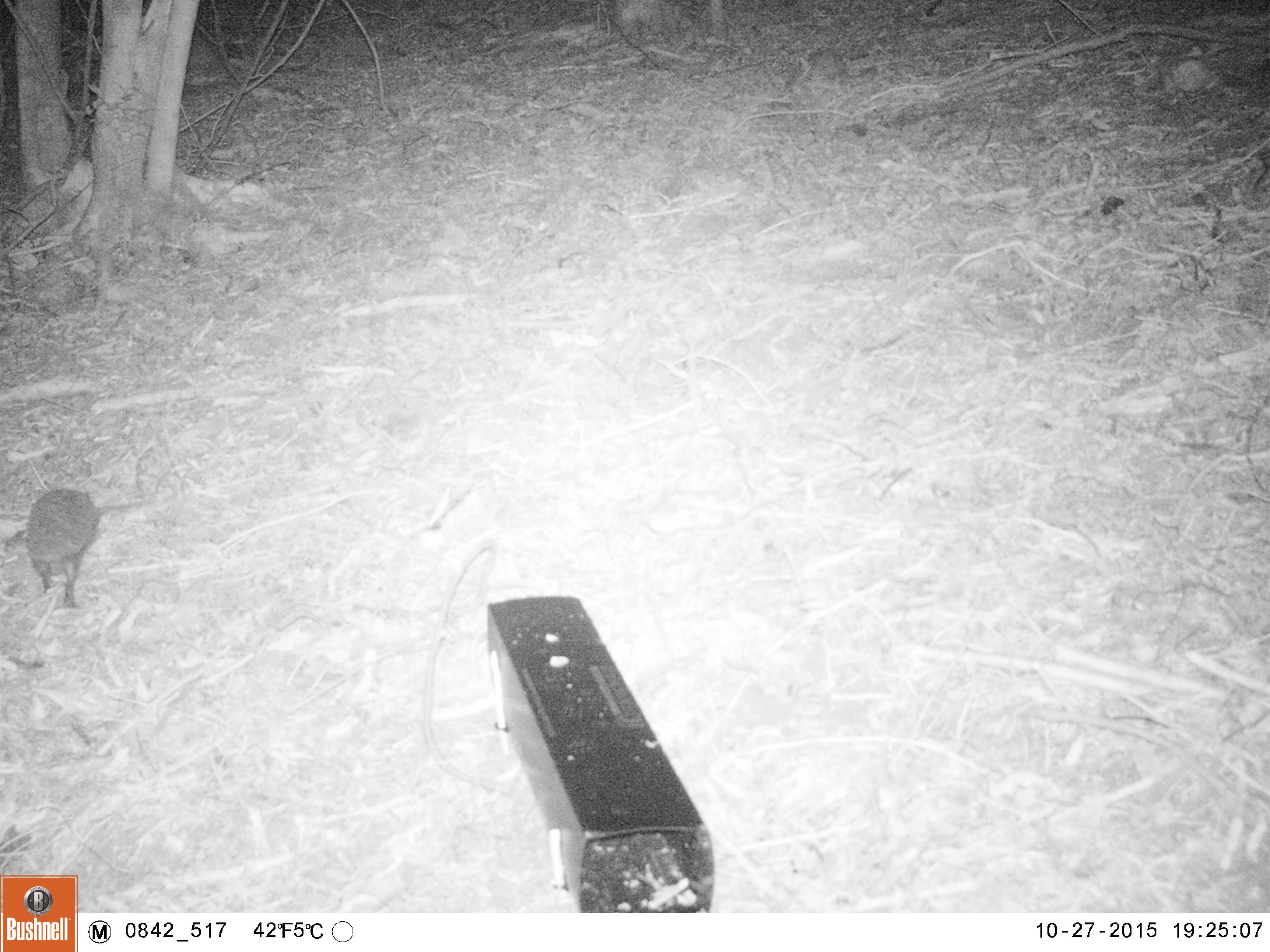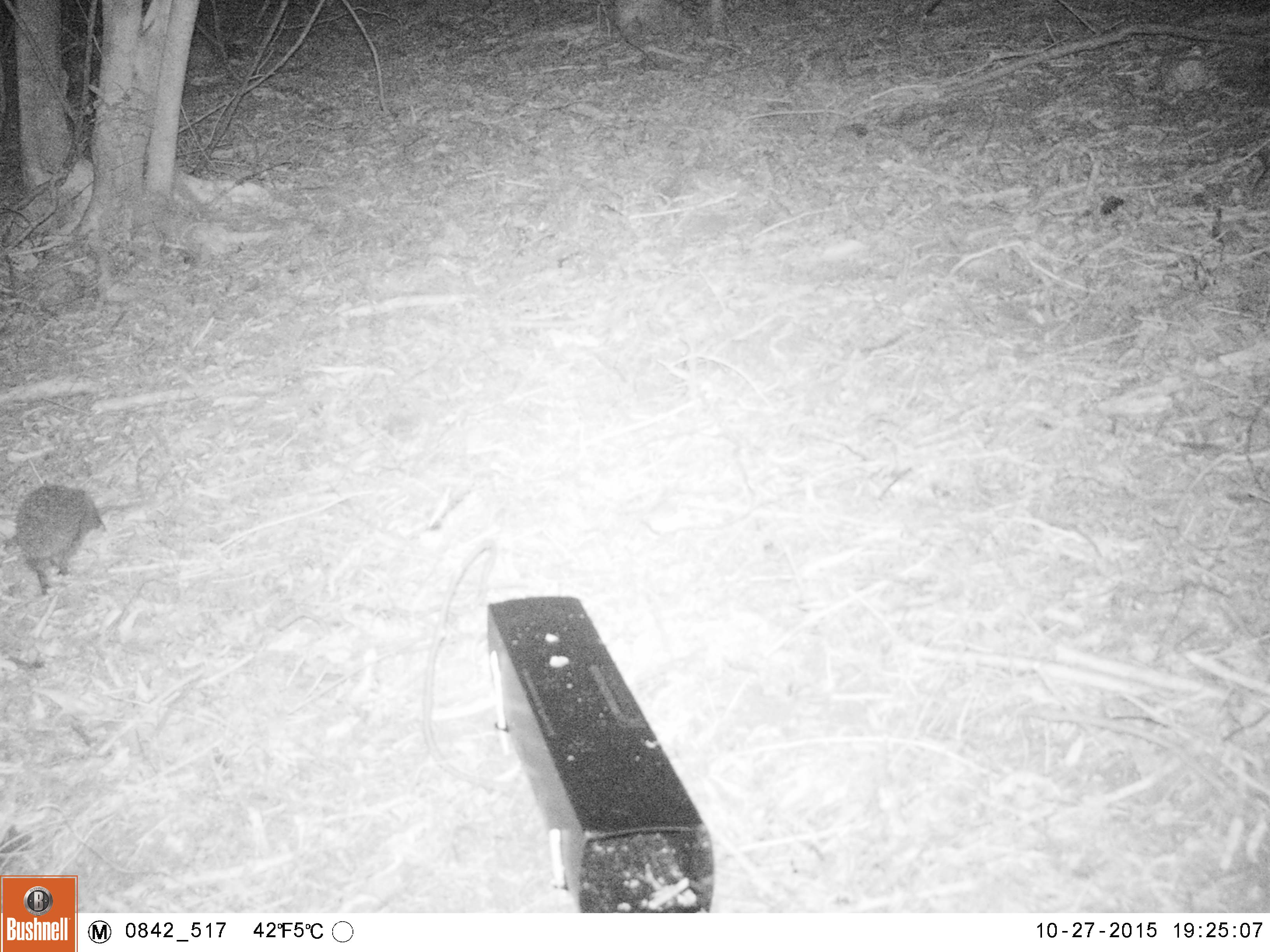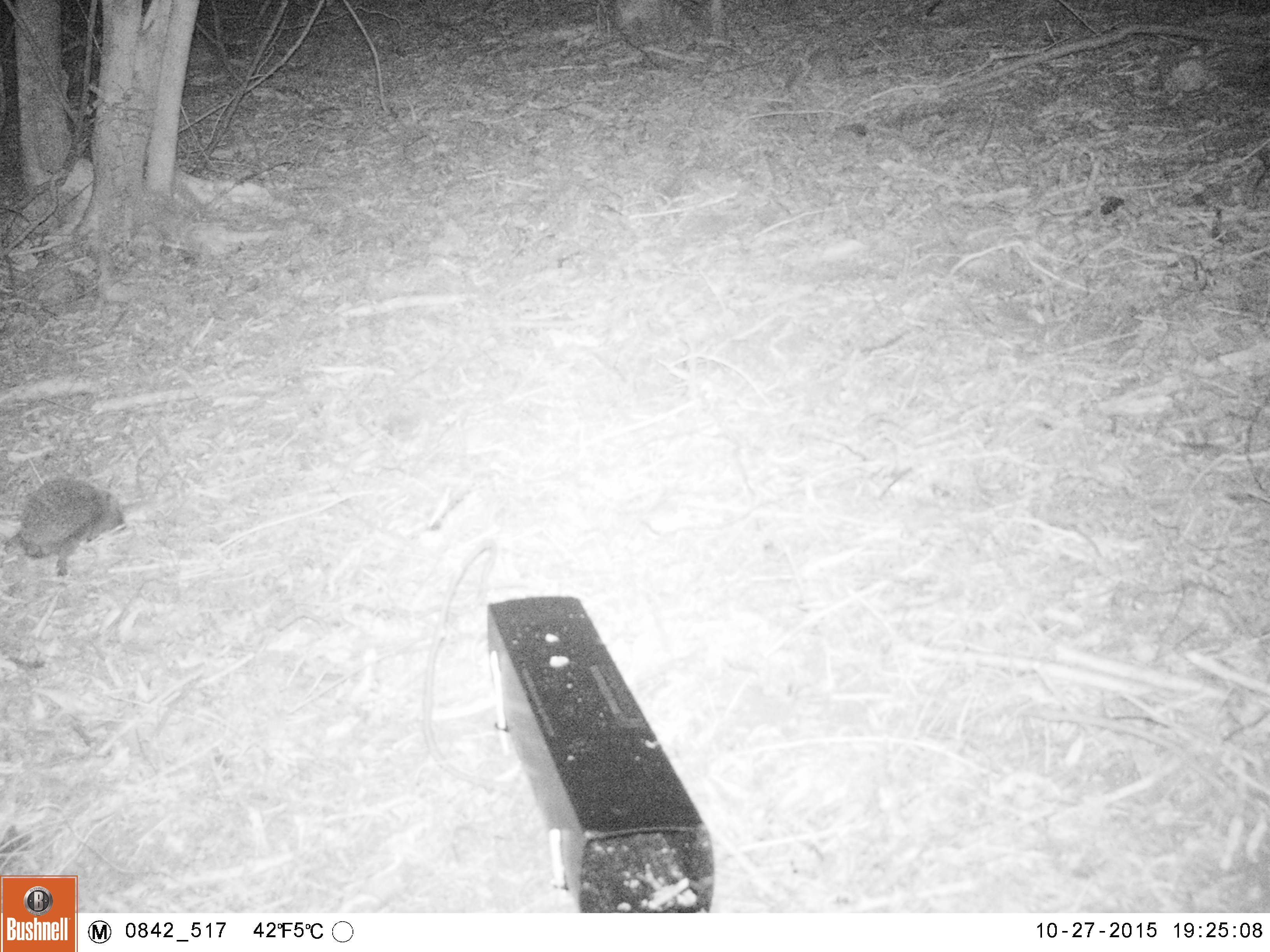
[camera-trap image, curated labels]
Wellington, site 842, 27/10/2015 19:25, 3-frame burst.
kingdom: Animalia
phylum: Chordata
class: Mammalia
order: Eulipotyphla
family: Erinaceidae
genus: Erinaceus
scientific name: Erinaceus europaeus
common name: hedgehog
Hedgehog (Erinaceus europaeus).